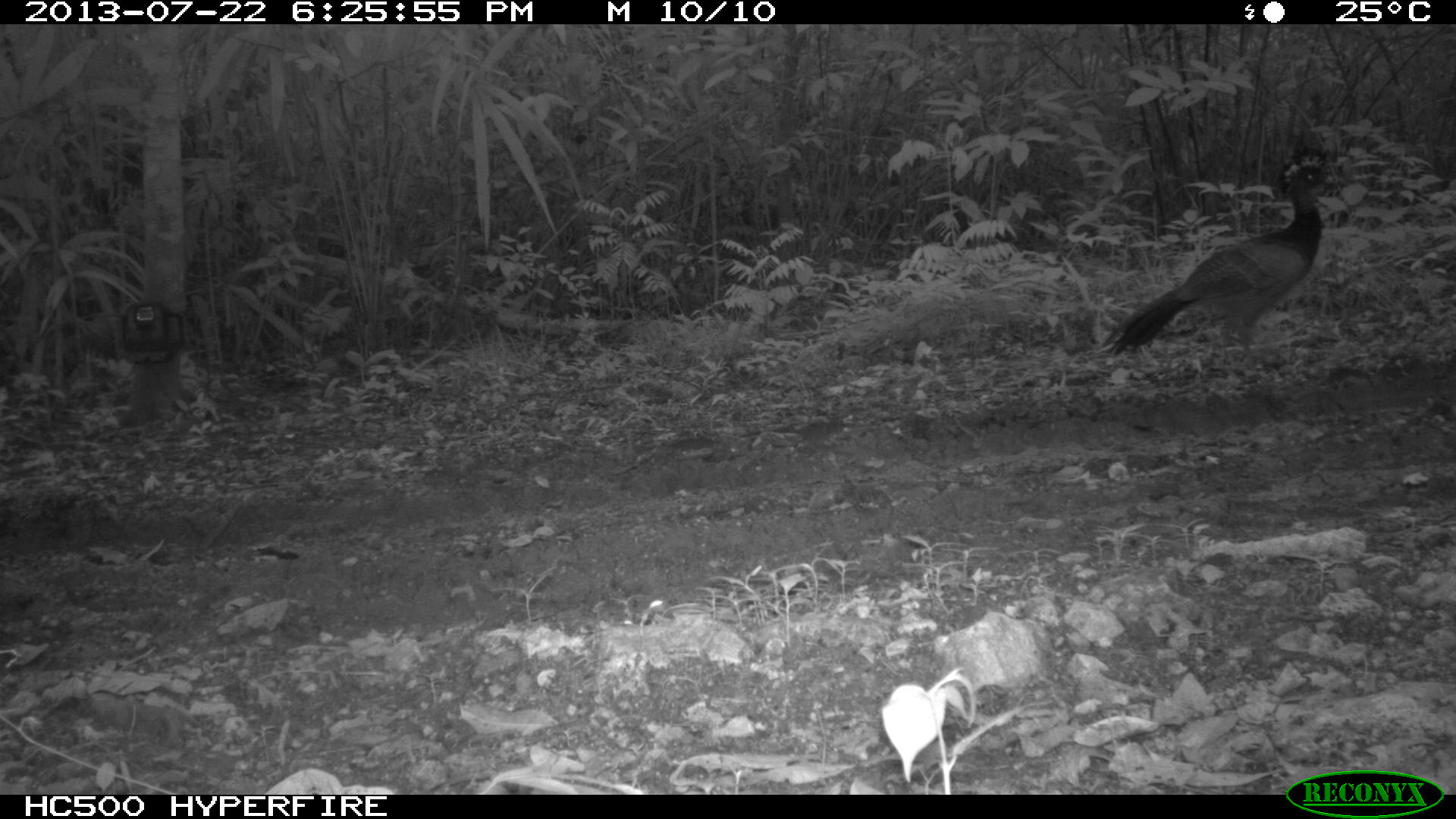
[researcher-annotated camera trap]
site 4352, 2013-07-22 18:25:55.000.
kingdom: Animalia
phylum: Chordata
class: Aves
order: Galliformes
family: Cracidae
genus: Crax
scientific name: Crax rubra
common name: great curassow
Crax rubra (great curassow), count 2.